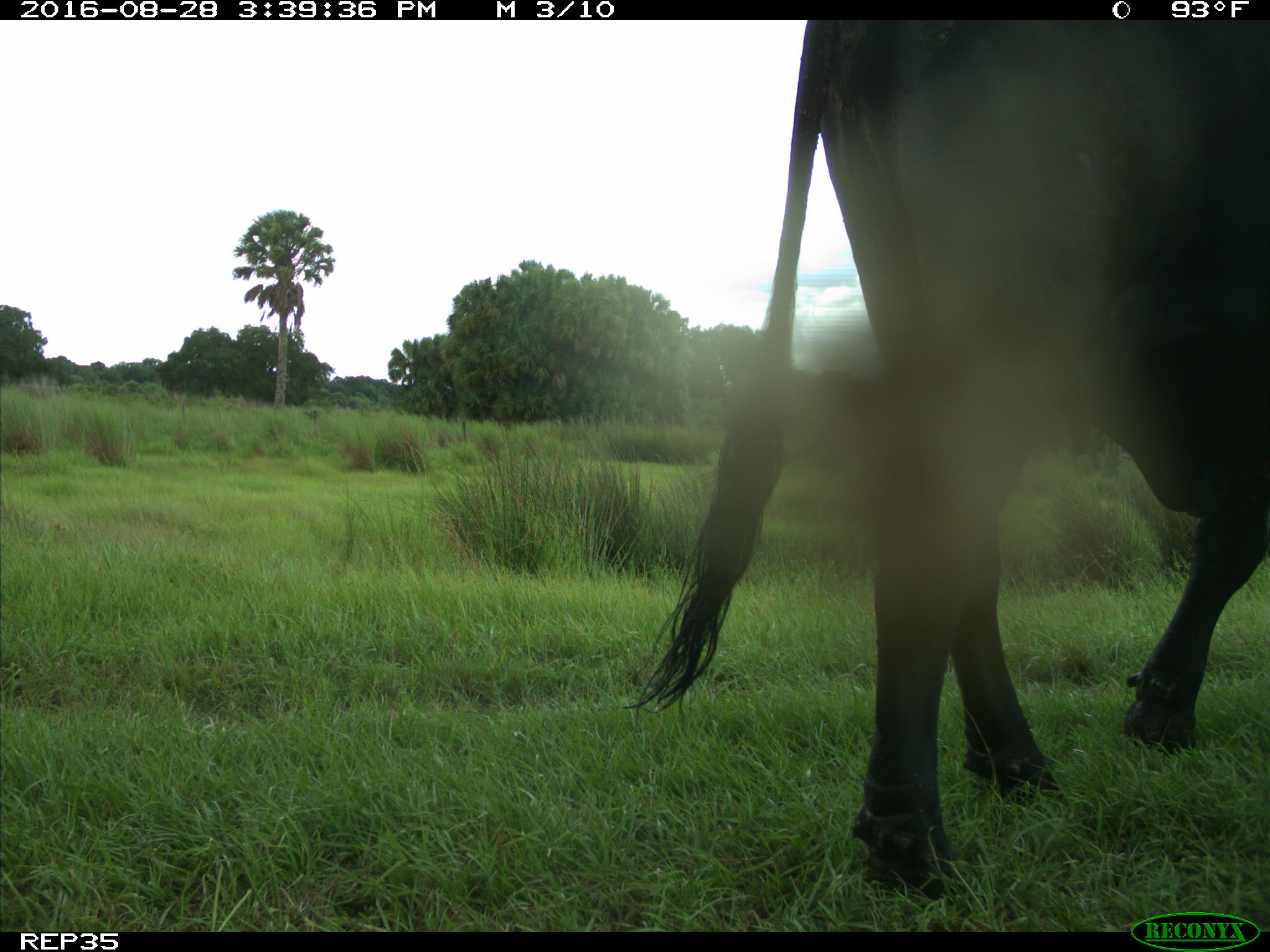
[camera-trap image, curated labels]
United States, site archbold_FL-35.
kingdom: Animalia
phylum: Chordata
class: Mammalia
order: Artiodactyla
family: Bovidae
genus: Bos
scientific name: Bos taurus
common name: domestic cow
Bos taurus (domestic cow).